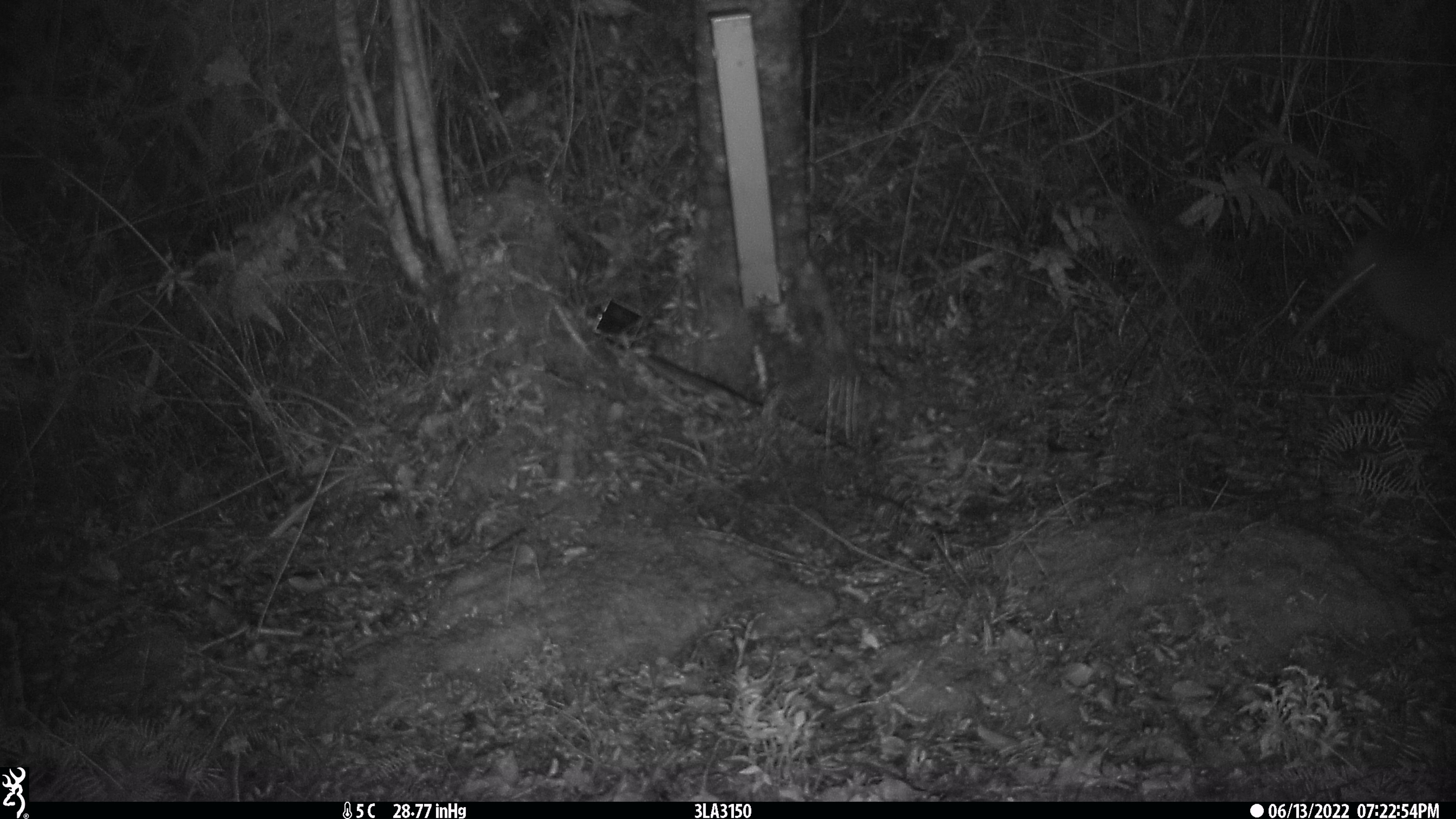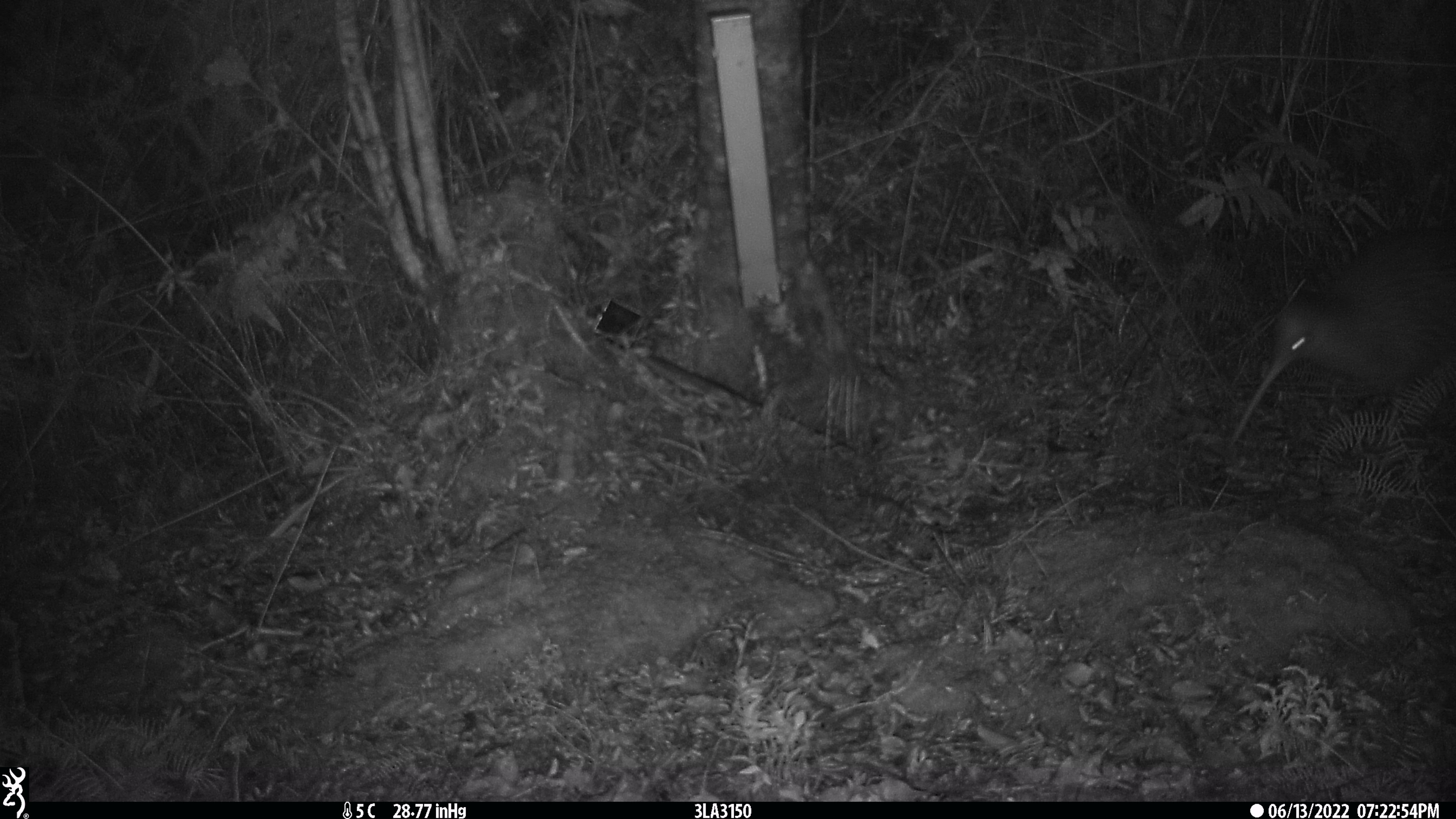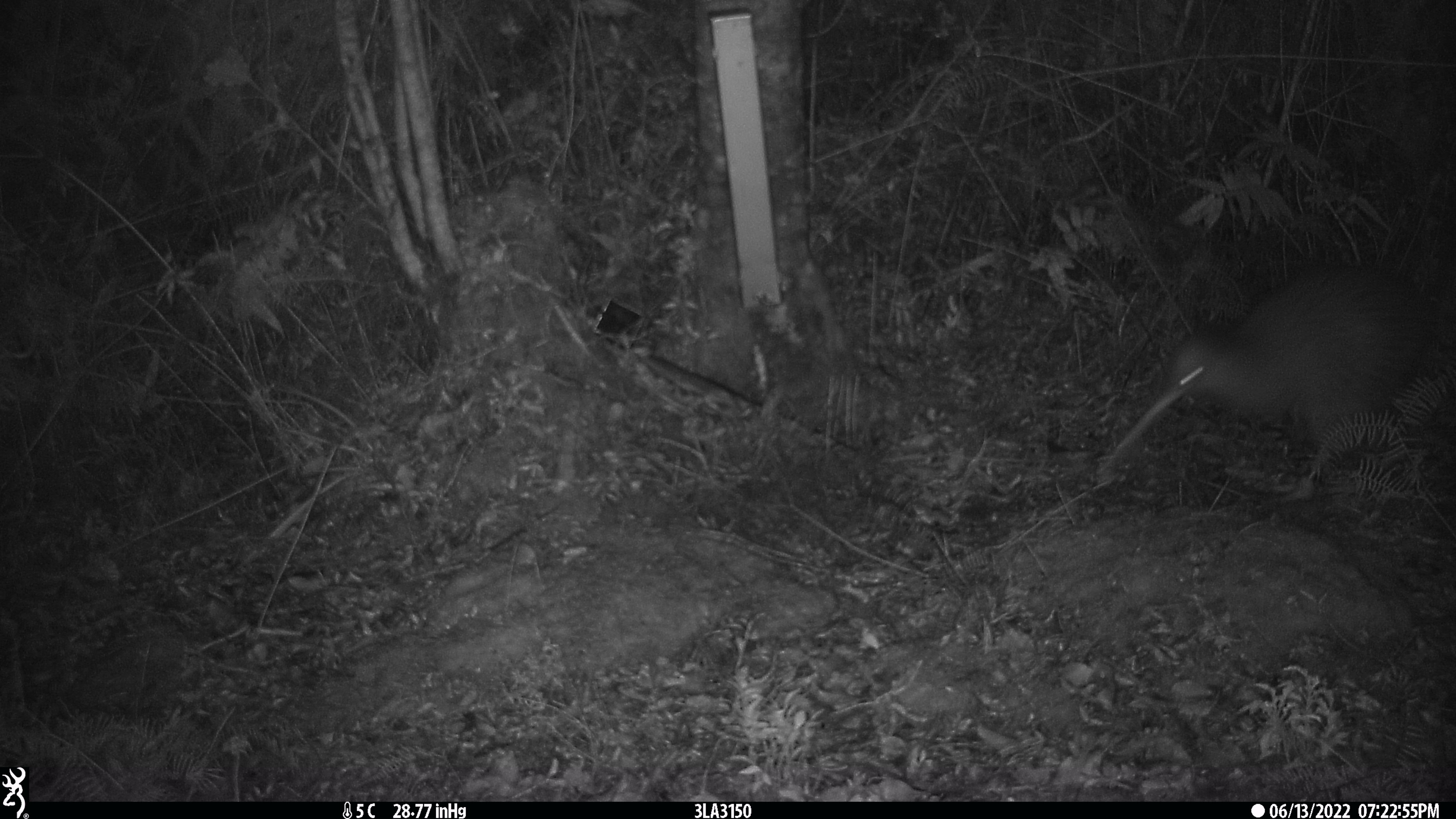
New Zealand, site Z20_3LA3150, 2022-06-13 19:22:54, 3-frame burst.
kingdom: Animalia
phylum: Chordata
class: Aves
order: Apterygiformes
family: Apterygidae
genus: Apteryx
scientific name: Apteryx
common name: kiwi